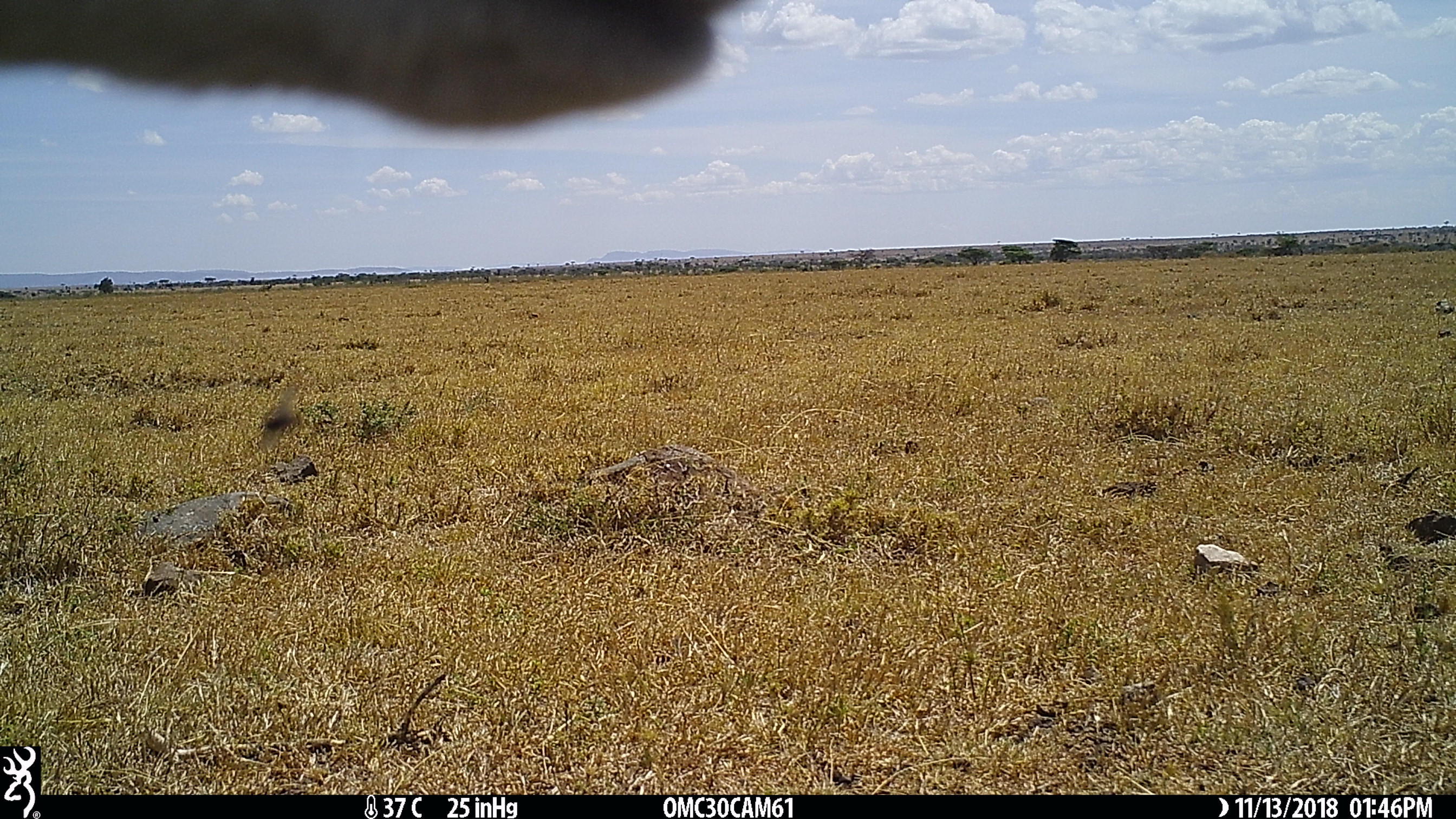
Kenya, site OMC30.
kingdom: Animalia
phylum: Chordata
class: Mammalia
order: Artiodactyla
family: Bovidae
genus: Eudorcas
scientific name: Eudorcas thomsonii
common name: thomon's gazelle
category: gazelle thomsons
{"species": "gazelle thomsons (thomon's gazelle) (Eudorcas thomsonii)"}